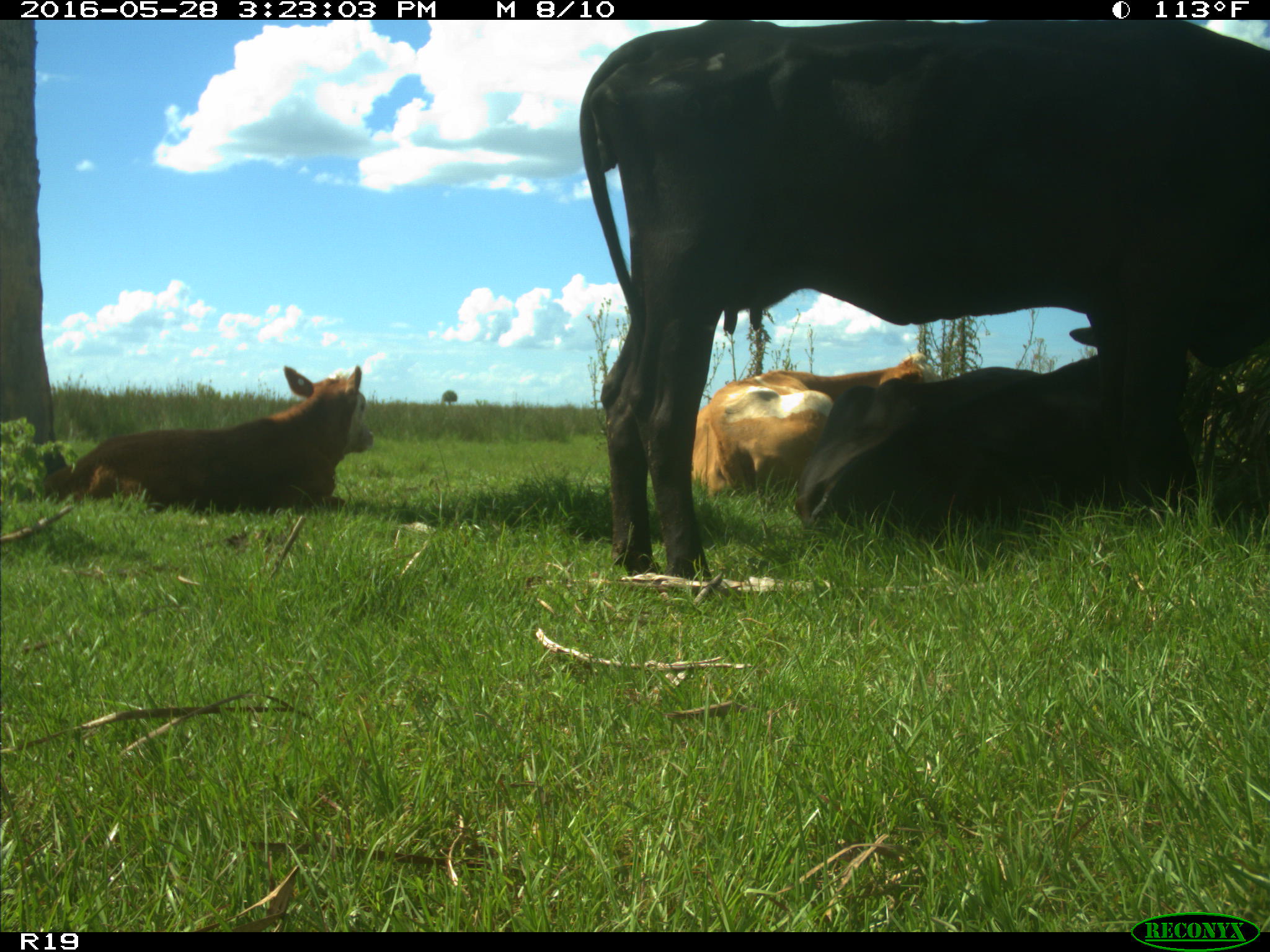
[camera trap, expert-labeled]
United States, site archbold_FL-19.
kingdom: Animalia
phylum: Chordata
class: Mammalia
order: Artiodactyla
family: Bovidae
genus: Bos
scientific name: Bos taurus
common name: domestic cow